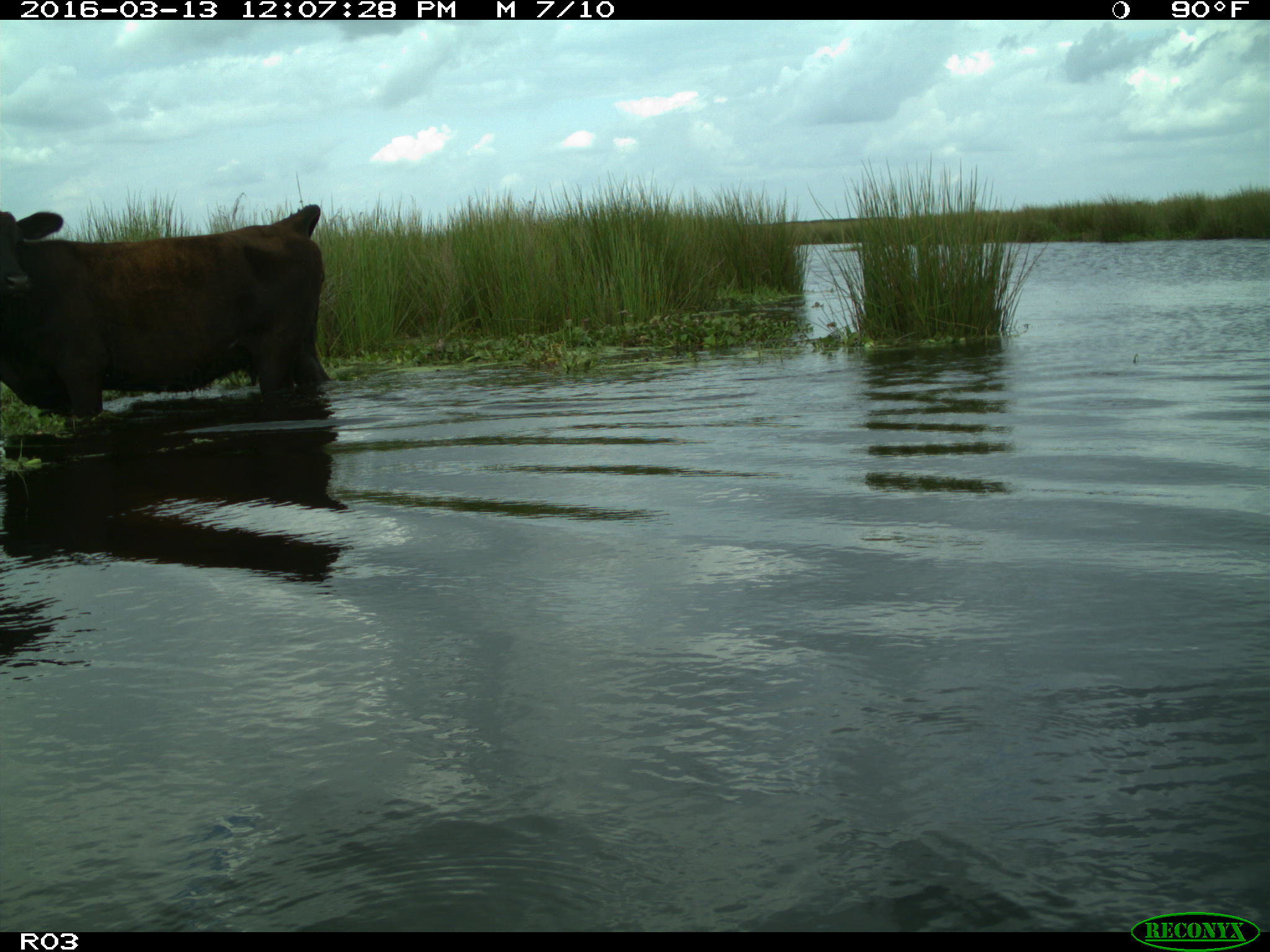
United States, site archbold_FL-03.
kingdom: Animalia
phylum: Chordata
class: Mammalia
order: Artiodactyla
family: Bovidae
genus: Bos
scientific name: Bos taurus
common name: domestic cow